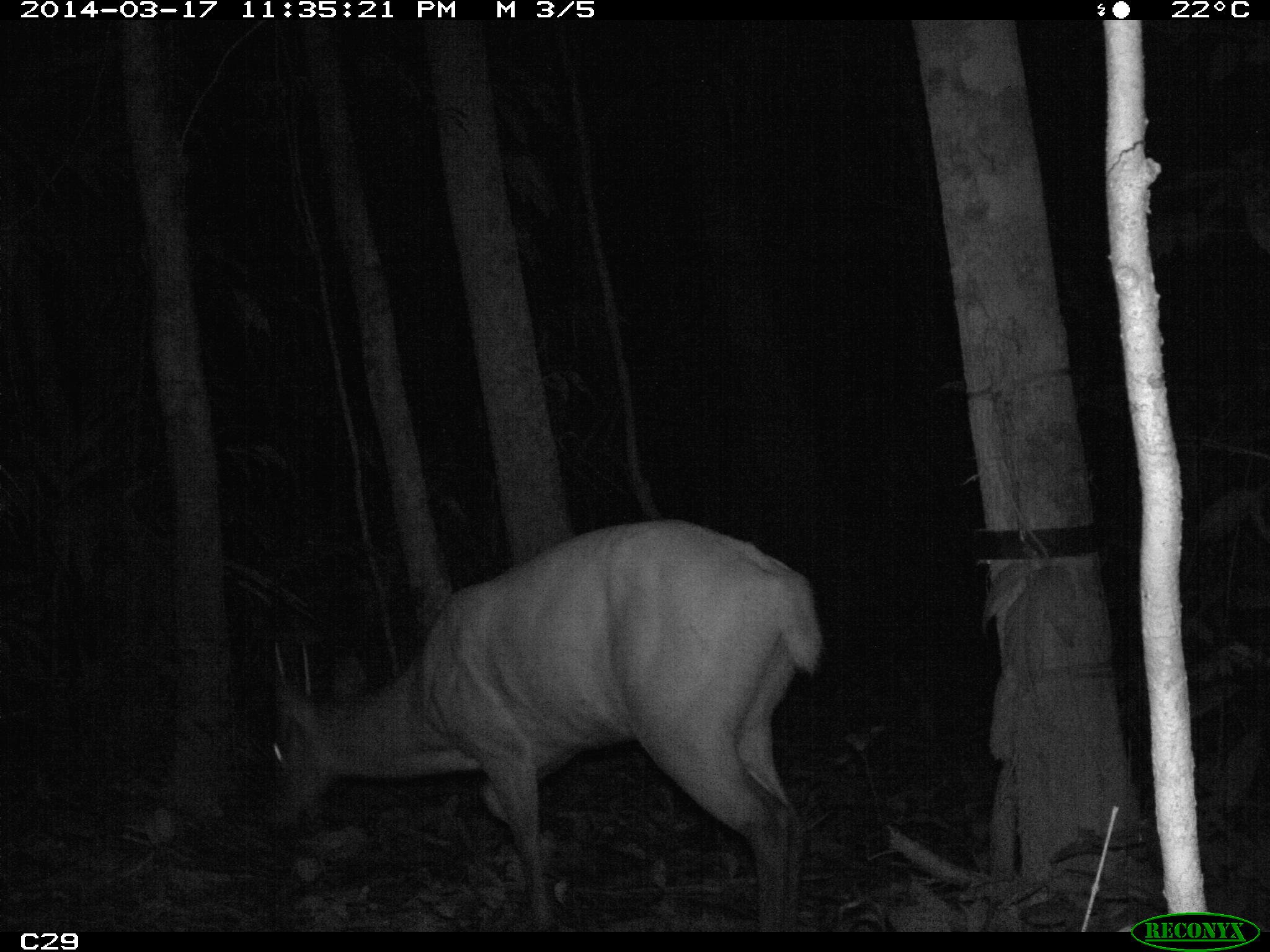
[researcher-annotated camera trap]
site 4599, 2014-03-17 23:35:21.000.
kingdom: Animalia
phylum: Chordata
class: Mammalia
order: Artiodactyla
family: Cervidae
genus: Mazama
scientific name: Mazama americana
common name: red brocket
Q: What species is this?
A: Mazama americana (red brocket).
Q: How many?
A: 1.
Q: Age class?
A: Adult.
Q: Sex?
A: Male.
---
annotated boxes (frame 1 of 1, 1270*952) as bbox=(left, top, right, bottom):
mazama americana: bbox=(273, 520, 821, 931)